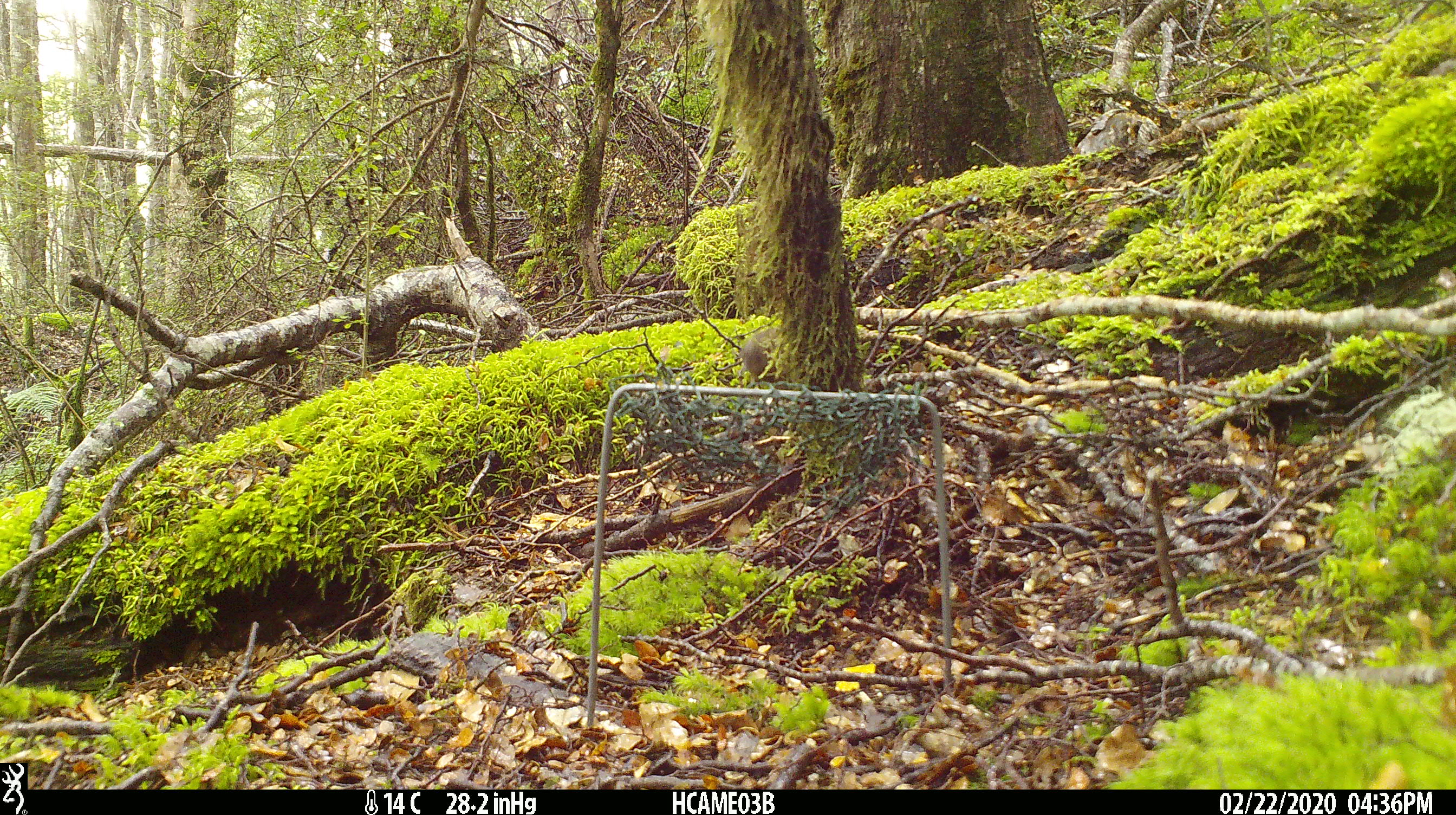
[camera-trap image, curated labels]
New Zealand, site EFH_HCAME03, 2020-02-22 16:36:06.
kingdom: Animalia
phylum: Chordata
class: Mammalia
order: Rodentia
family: Muridae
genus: Mus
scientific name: Mus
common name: mouse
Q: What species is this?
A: Mouse (Mus).